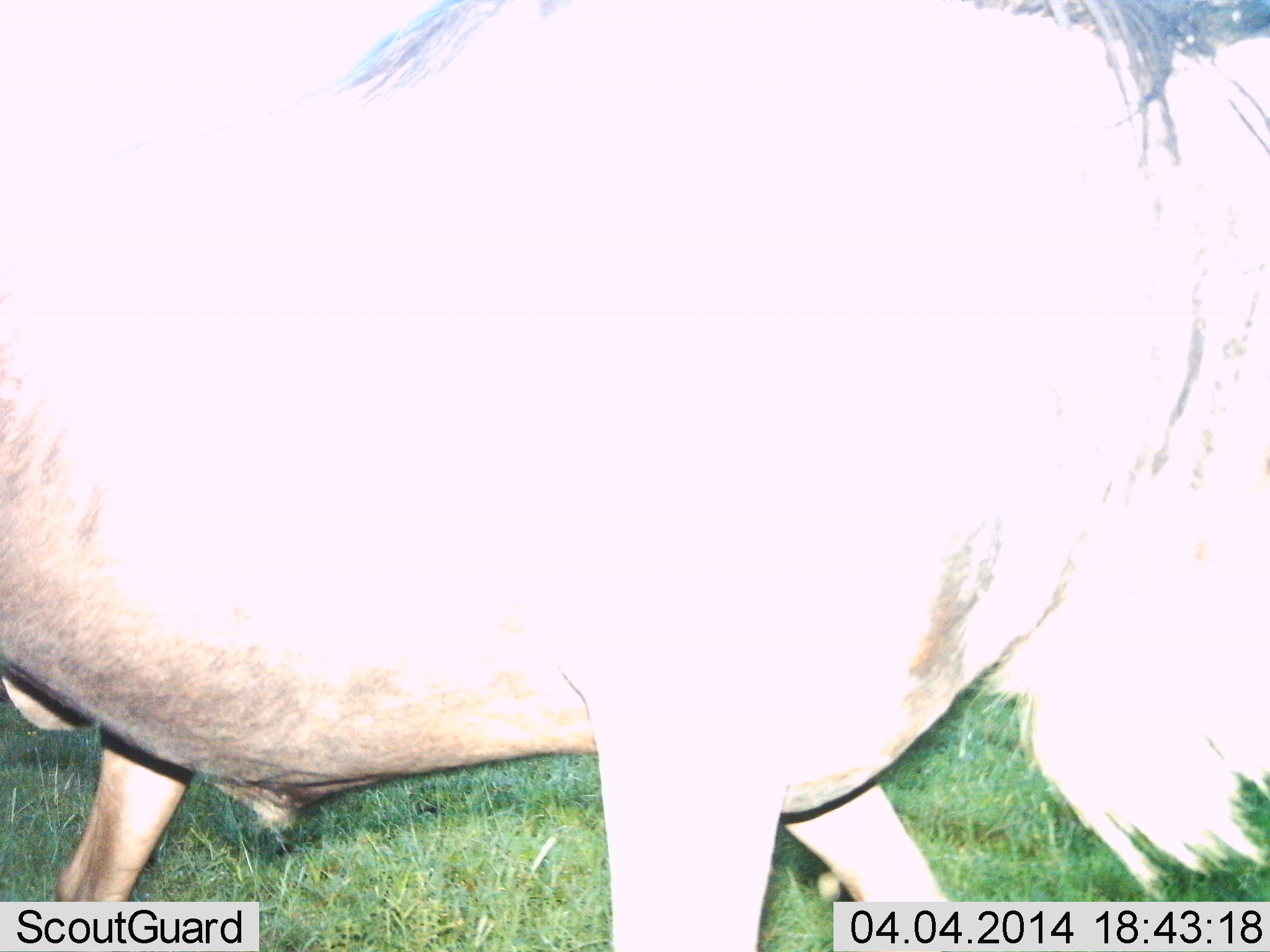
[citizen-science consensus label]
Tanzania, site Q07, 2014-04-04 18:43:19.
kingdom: Animalia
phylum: Chordata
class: Mammalia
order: Artiodactyla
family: Bovidae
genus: Connochaetes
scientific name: Connochaetes taurinus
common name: blue wildebeest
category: wildebeest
Wildebeest (blue wildebeest) (Connochaetes taurinus), count 1. Behavior (volunteer vote fractions): standing 80%, resting 0%, moving 20%, interacting 0%. Young present (vote fraction): 0%. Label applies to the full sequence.